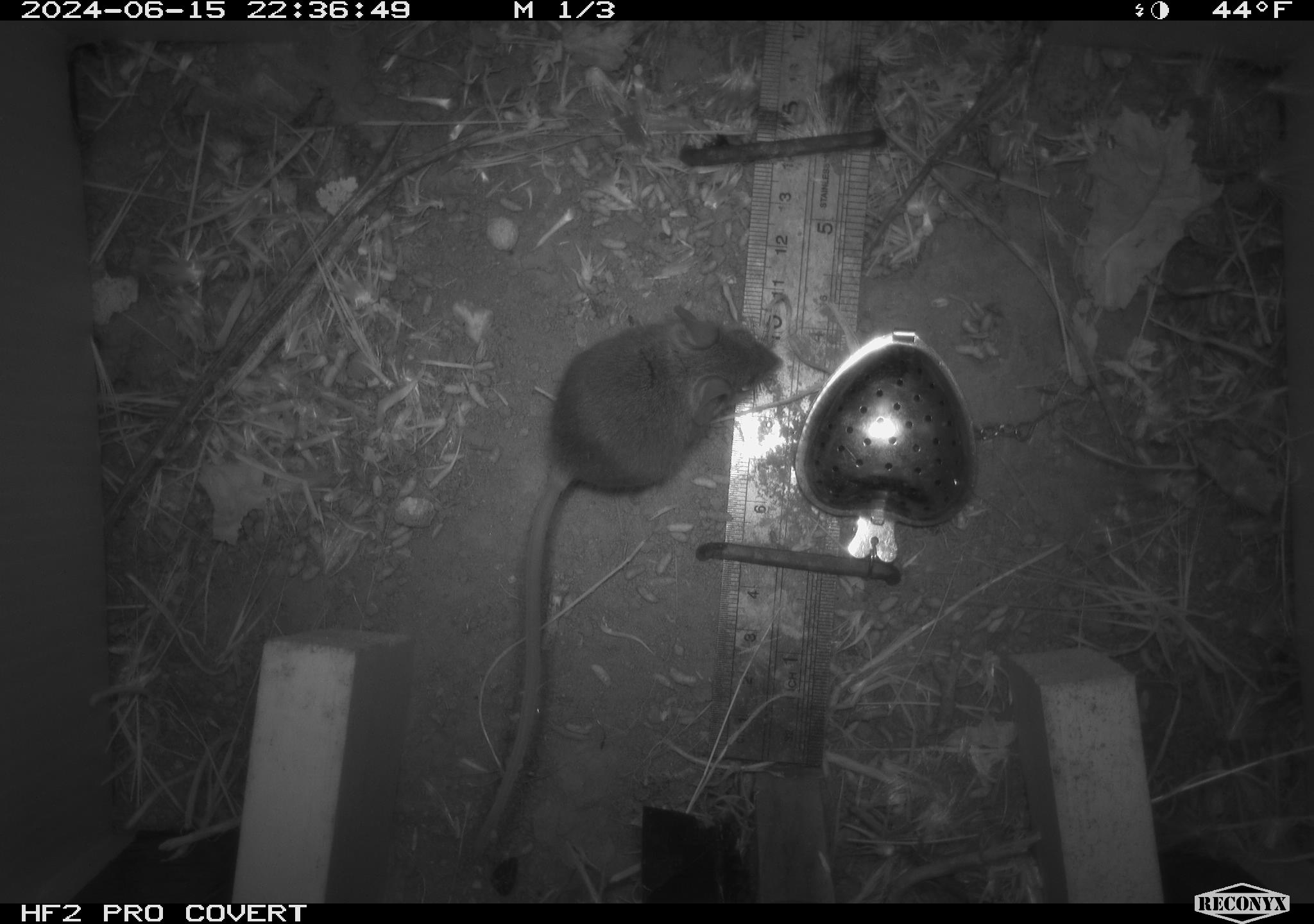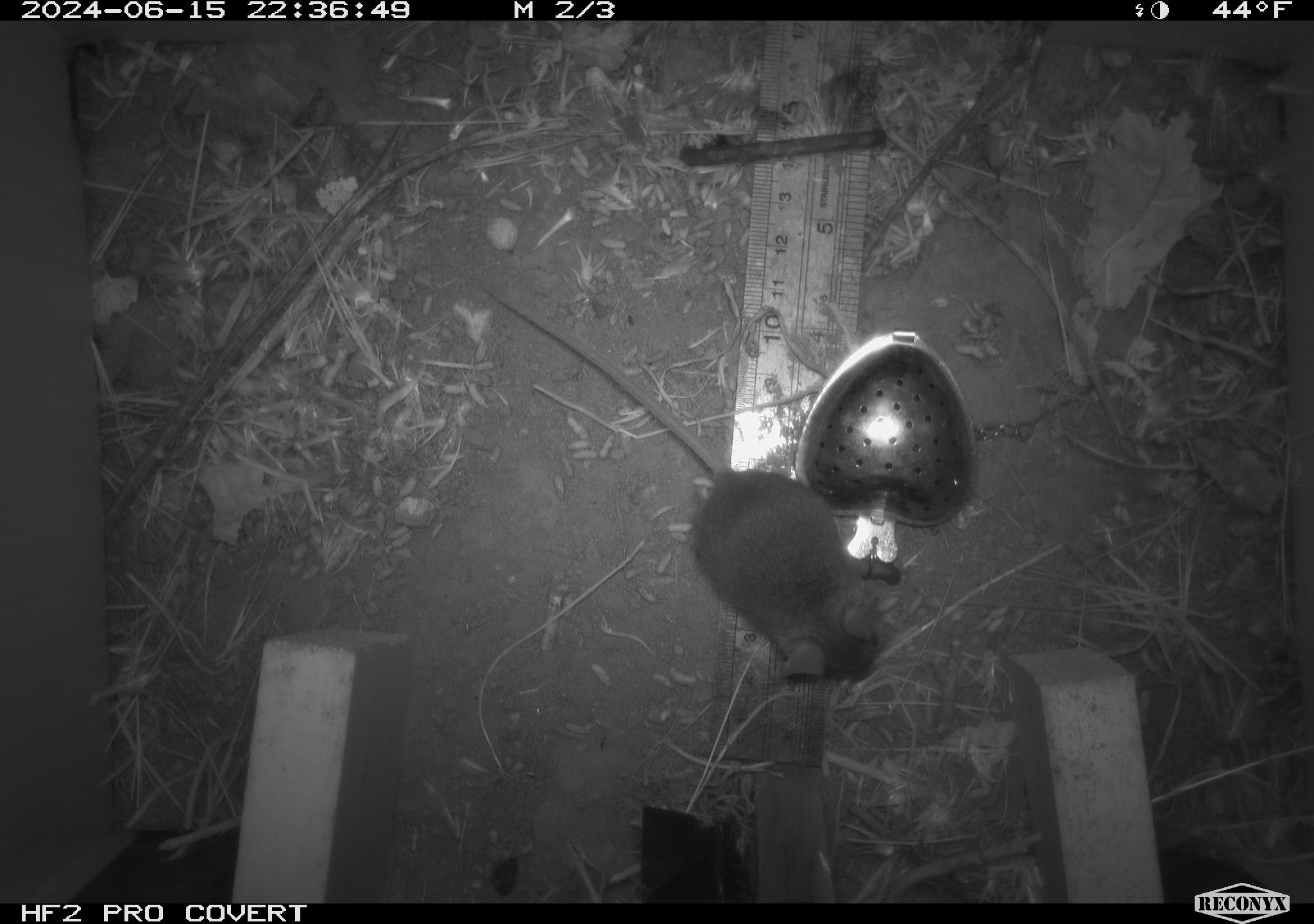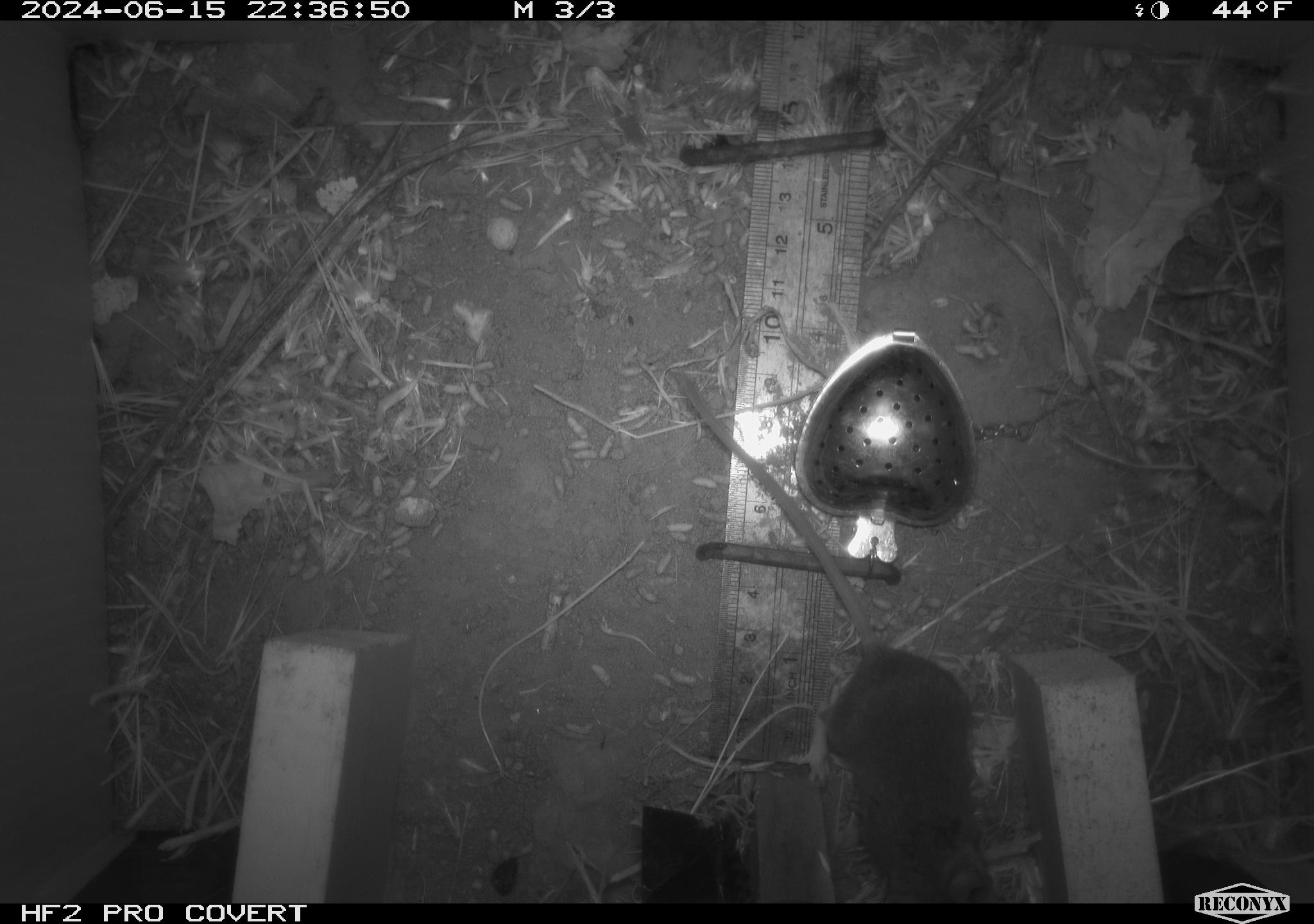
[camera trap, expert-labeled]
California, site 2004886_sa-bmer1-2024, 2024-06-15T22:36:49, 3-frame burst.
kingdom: Animalia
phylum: Chordata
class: Mammalia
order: Rodentia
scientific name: Rodentia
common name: mouse species